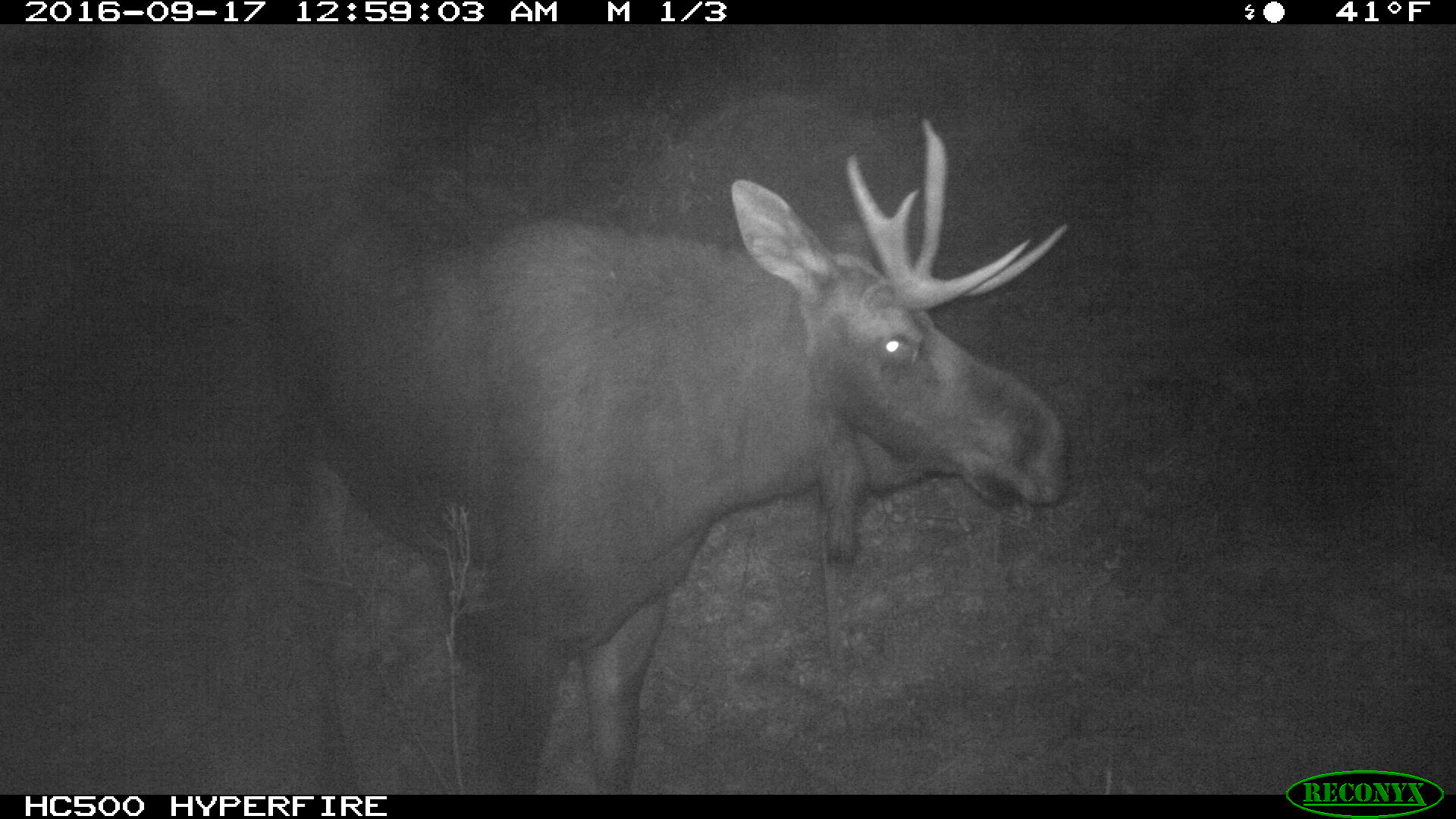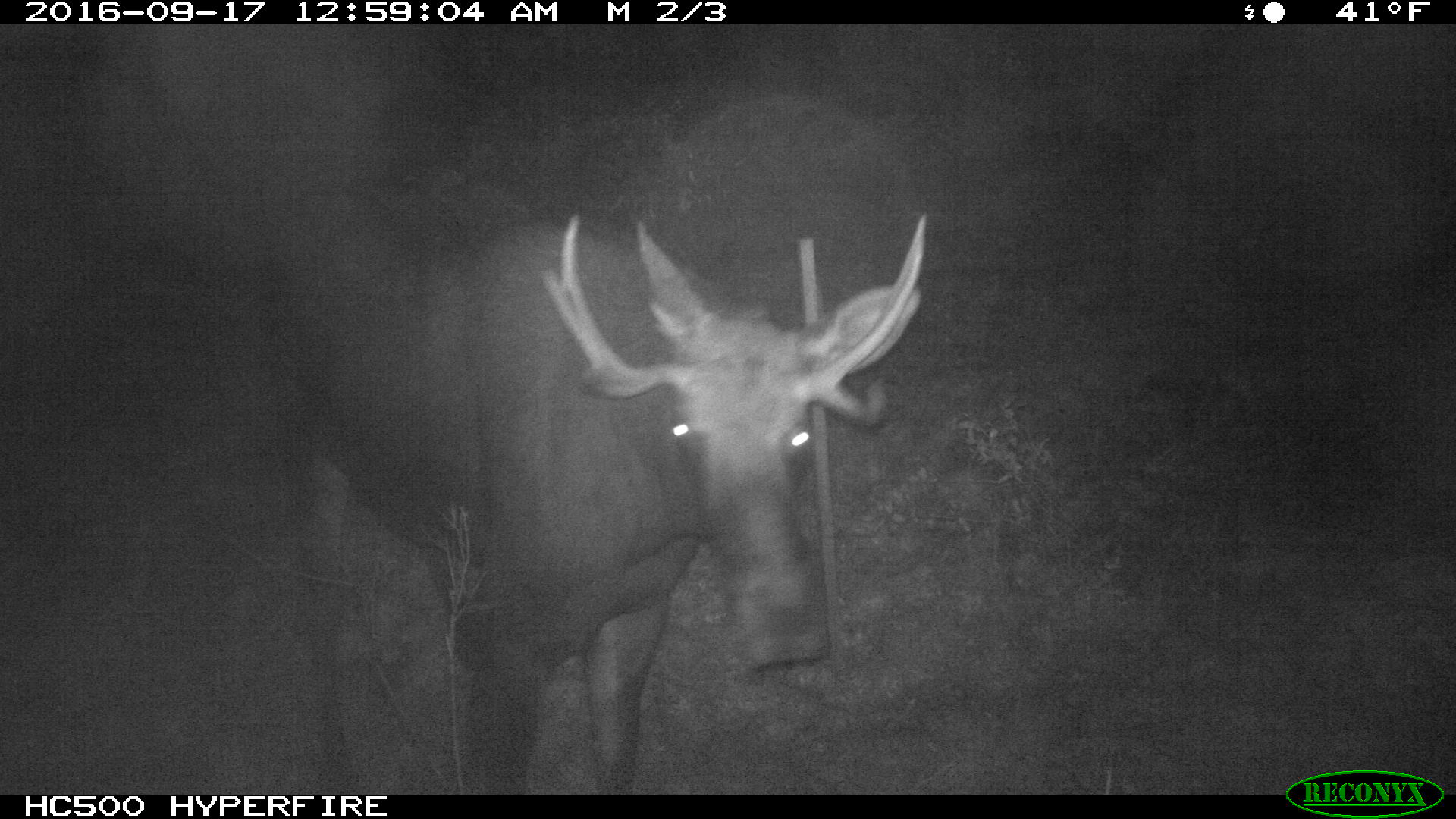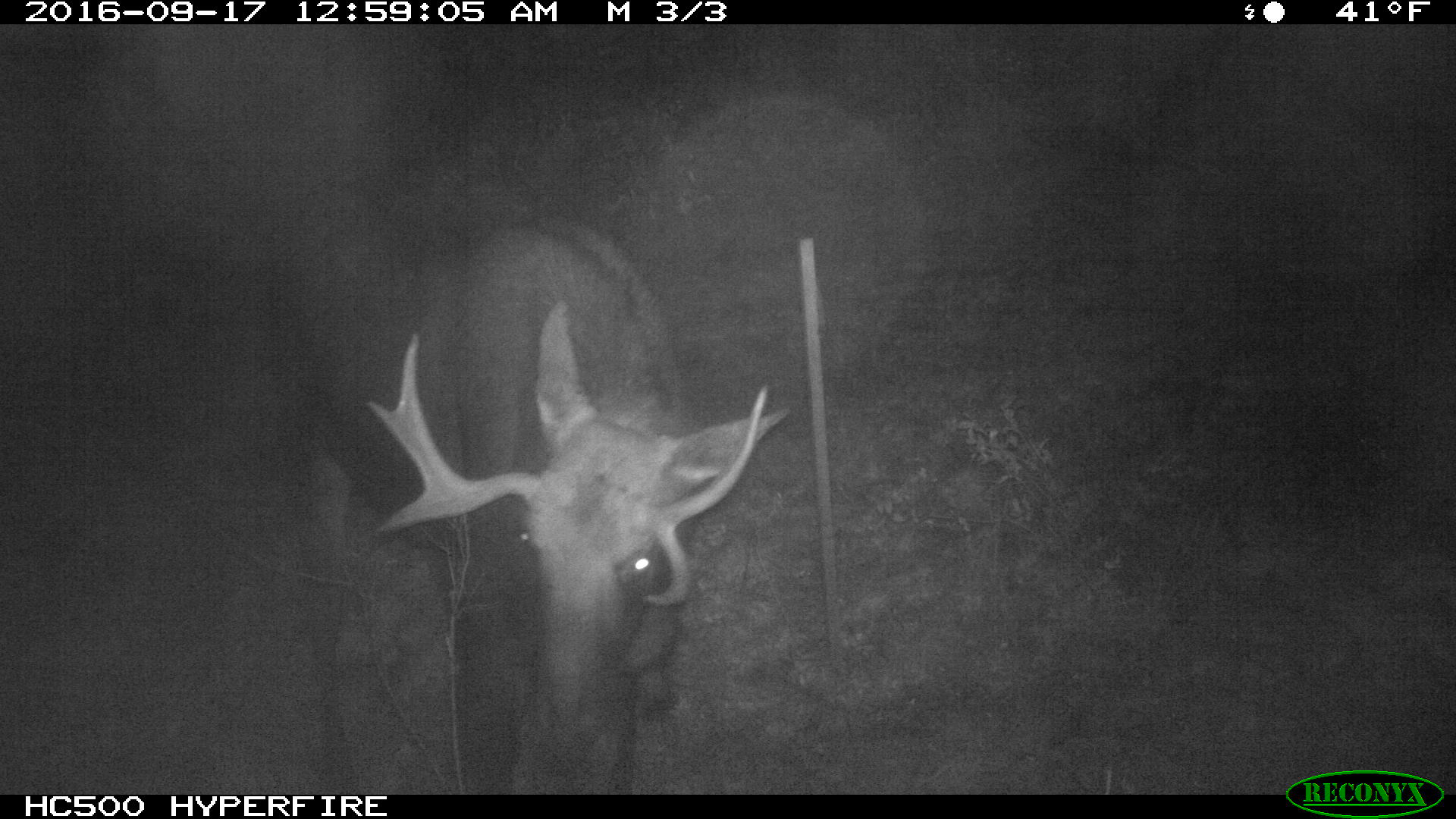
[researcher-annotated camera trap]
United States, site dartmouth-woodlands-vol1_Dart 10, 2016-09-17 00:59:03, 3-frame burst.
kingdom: Animalia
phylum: Chordata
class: Mammalia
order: Artiodactyla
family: Cervidae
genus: Alces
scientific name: Alces alces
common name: moose